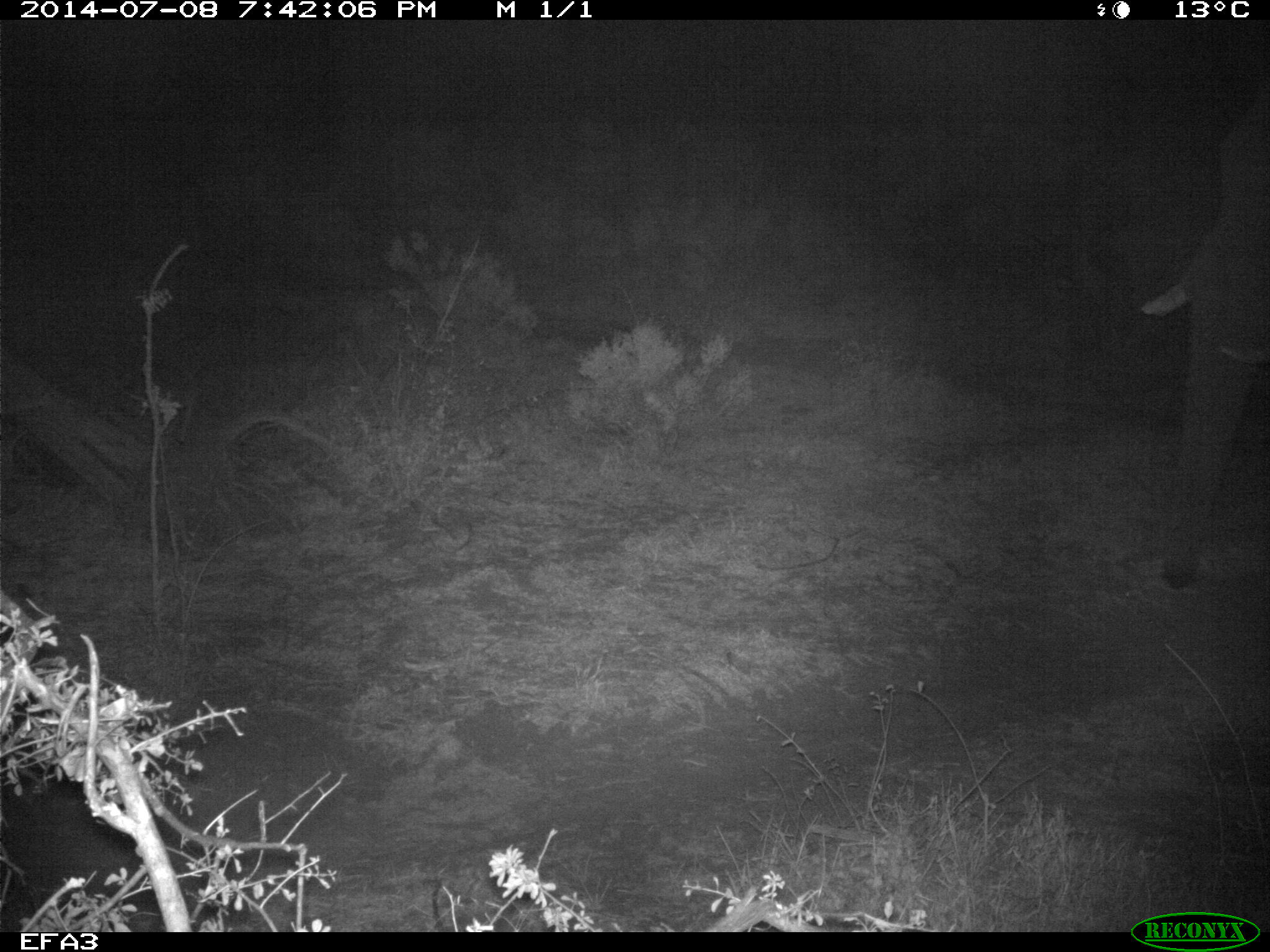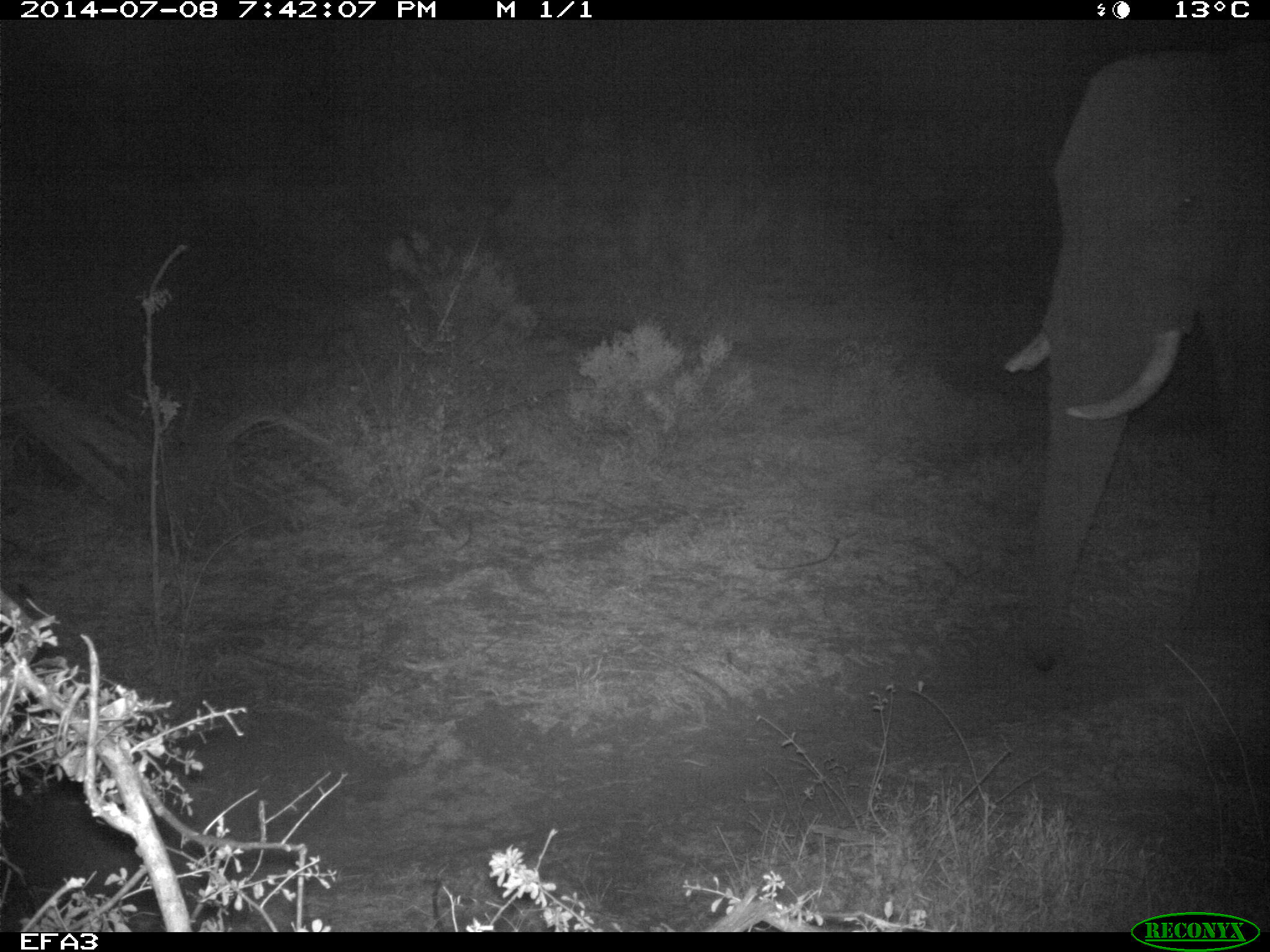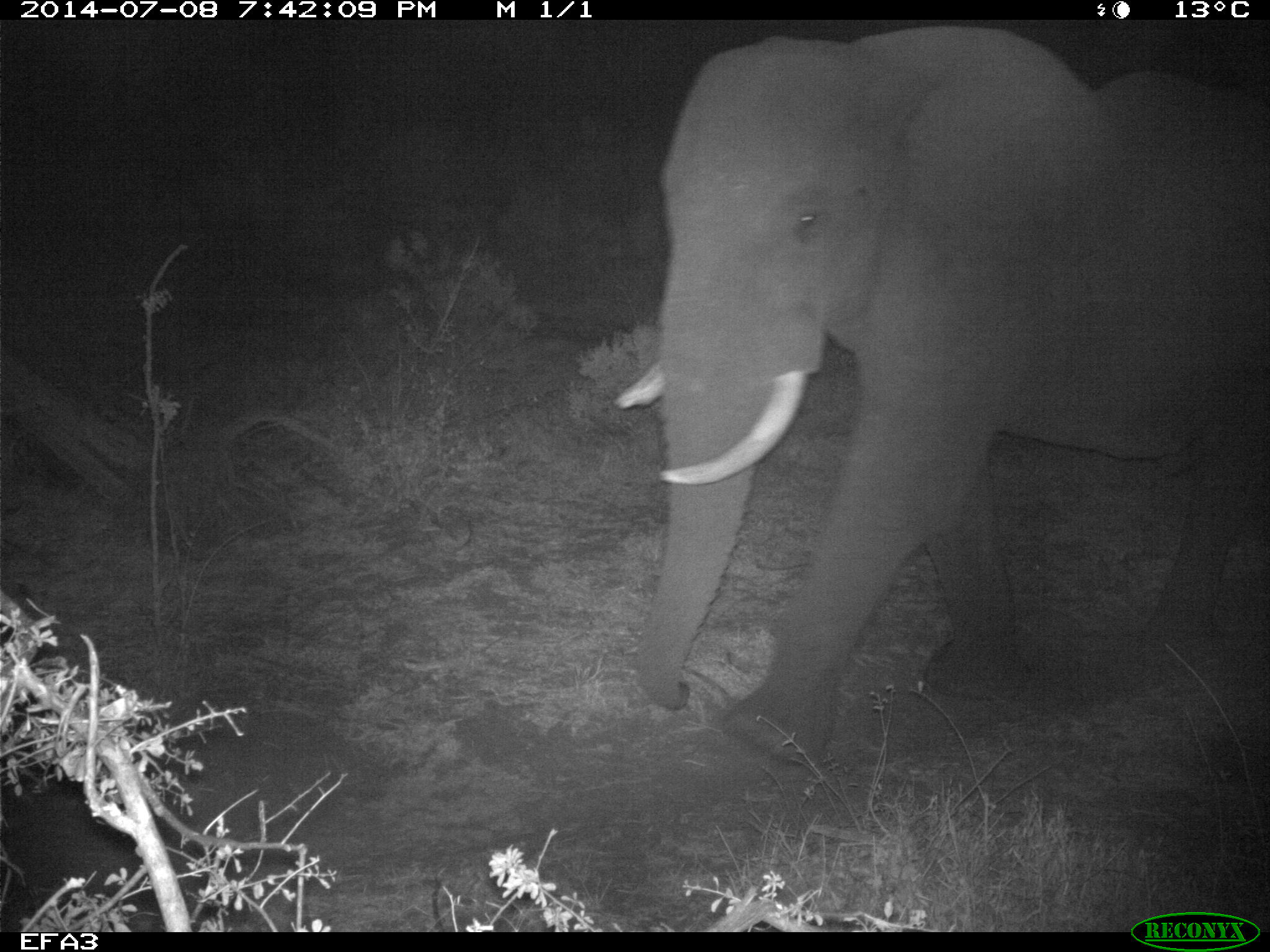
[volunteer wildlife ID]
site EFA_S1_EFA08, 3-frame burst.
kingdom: Animalia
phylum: Chordata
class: Mammalia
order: Proboscidea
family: Elephantidae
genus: Loxodonta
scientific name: Loxodonta africana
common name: african bush elephant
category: elephant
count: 1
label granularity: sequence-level